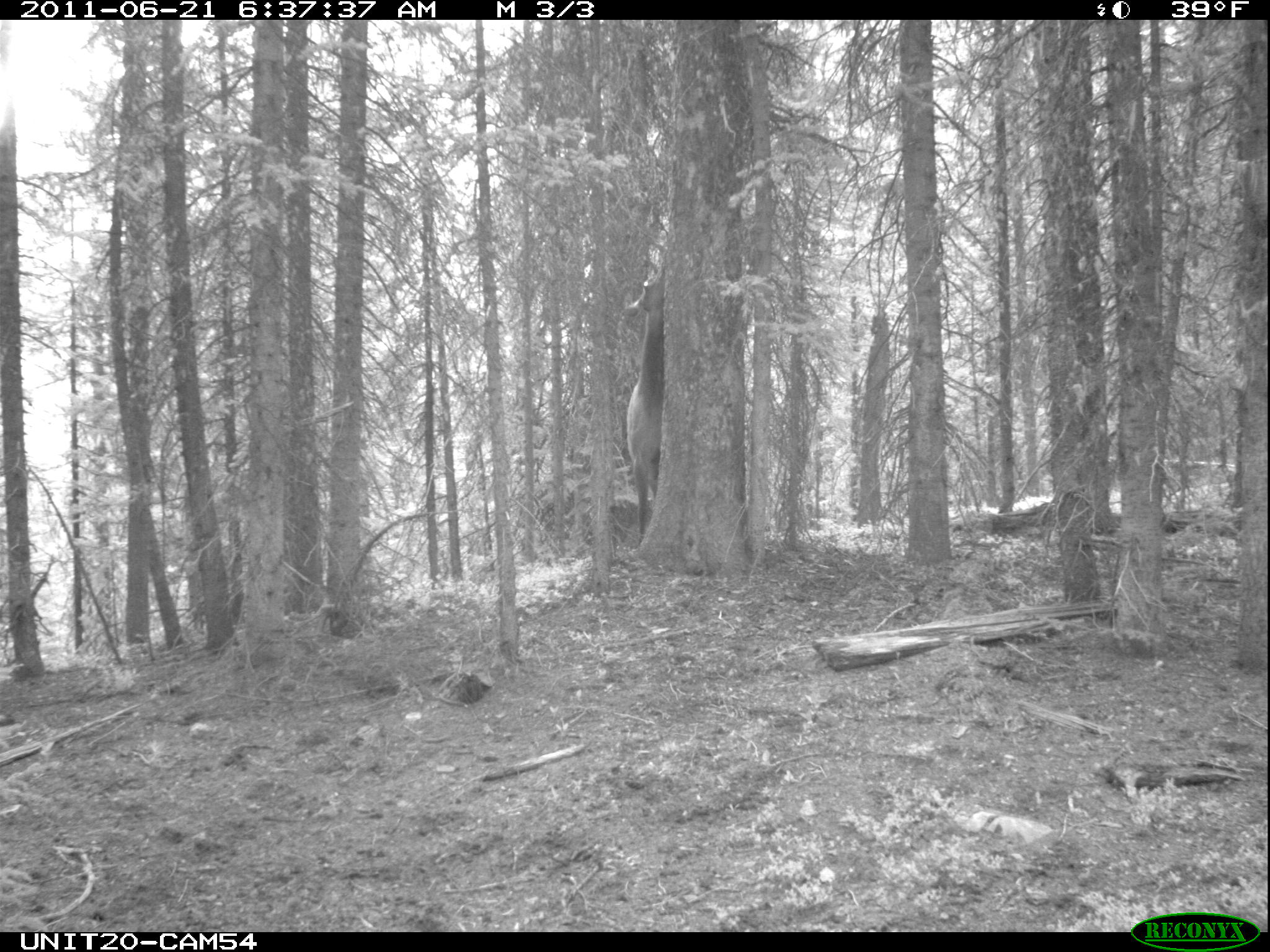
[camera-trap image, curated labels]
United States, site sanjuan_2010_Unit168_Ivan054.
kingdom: Animalia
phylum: Chordata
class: Mammalia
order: Artiodactyla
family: Cervidae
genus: Cervus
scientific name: Cervus elaphus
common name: red deer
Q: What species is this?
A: Cervus elaphus (red deer).